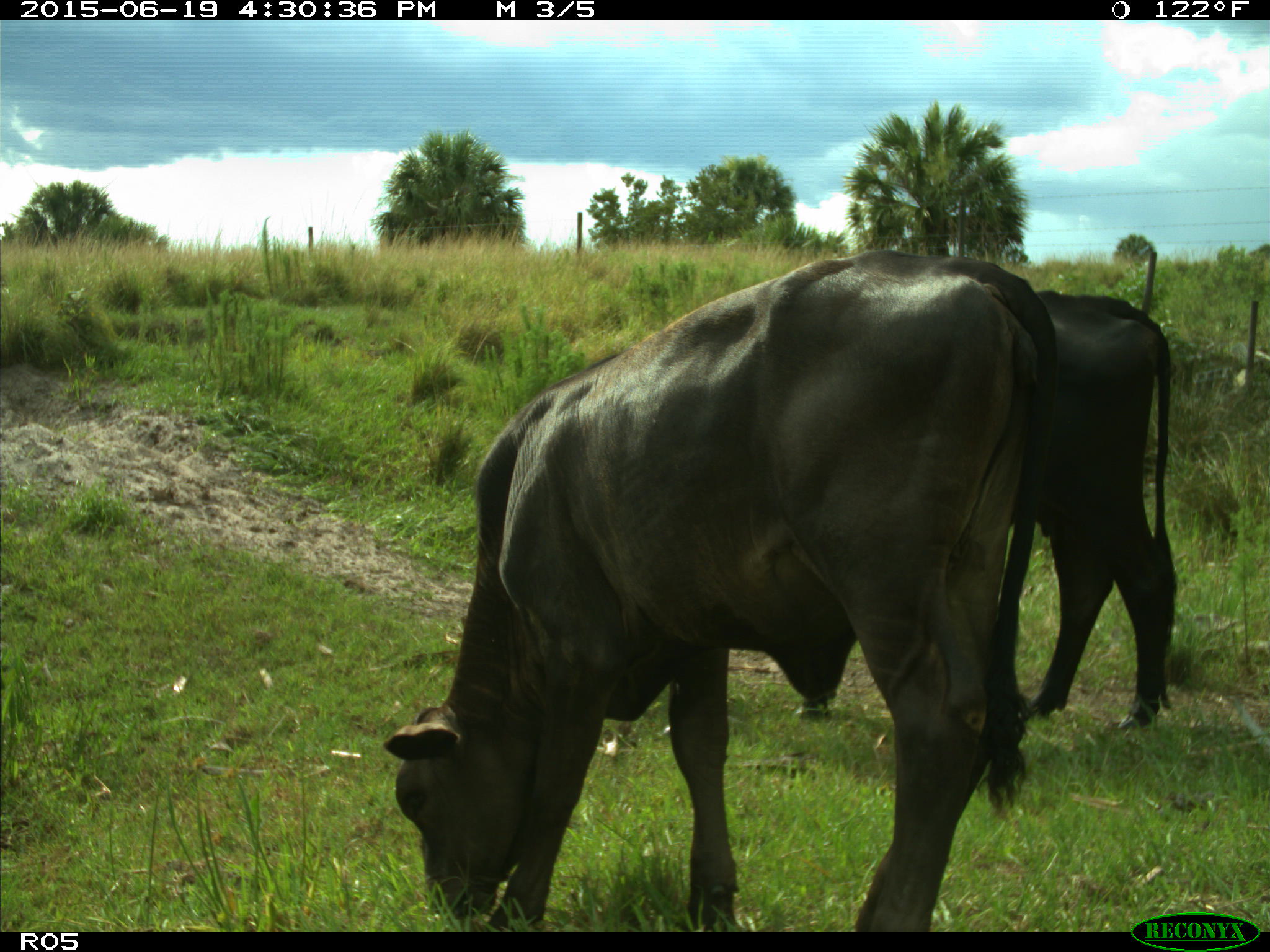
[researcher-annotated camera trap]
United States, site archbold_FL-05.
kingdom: Animalia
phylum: Chordata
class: Mammalia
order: Artiodactyla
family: Bovidae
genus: Bos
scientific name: Bos taurus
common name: domestic cow